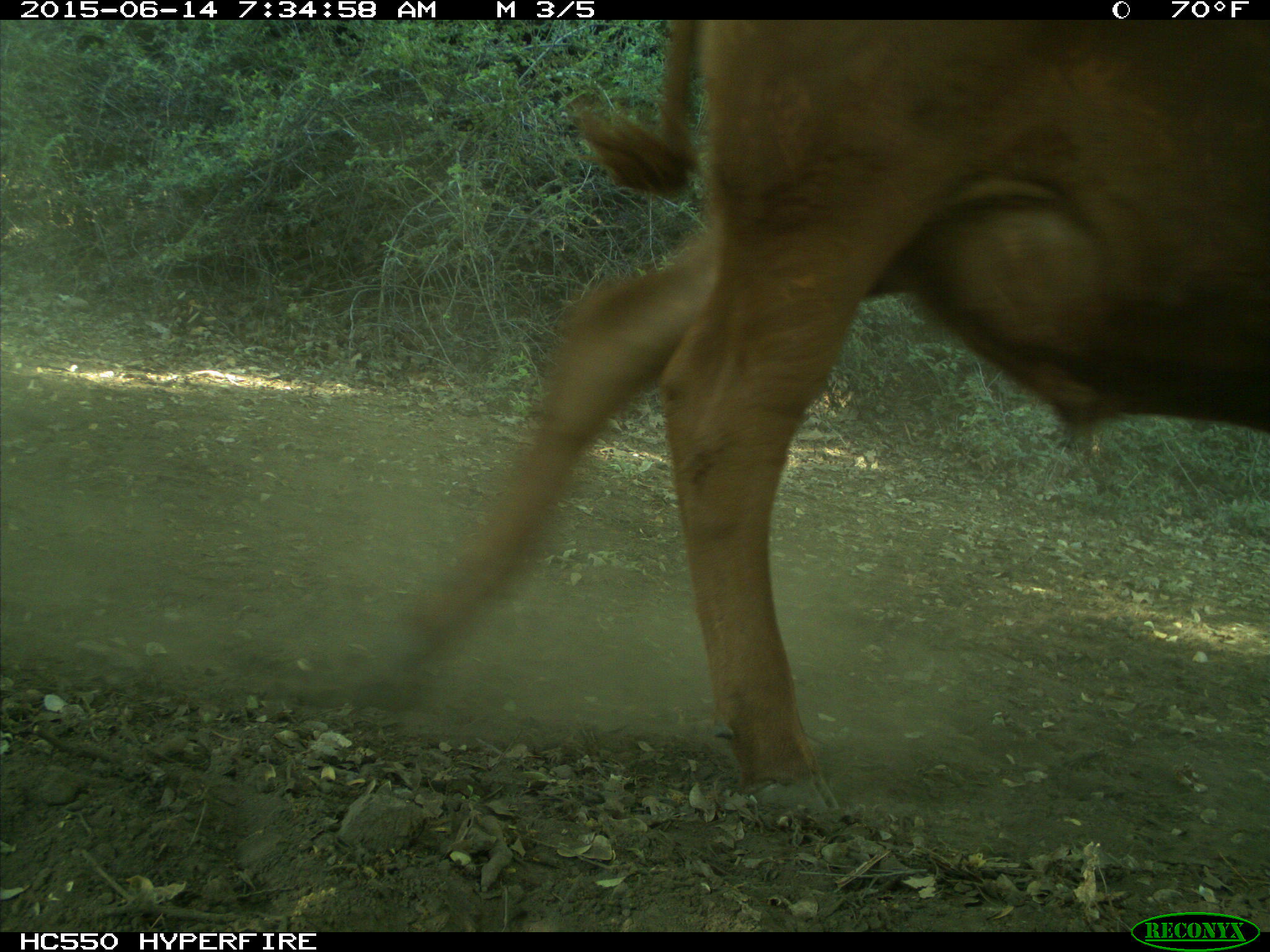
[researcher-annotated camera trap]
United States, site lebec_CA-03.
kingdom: Animalia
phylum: Chordata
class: Mammalia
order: Artiodactyla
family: Bovidae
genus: Bos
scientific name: Bos taurus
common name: domestic cow